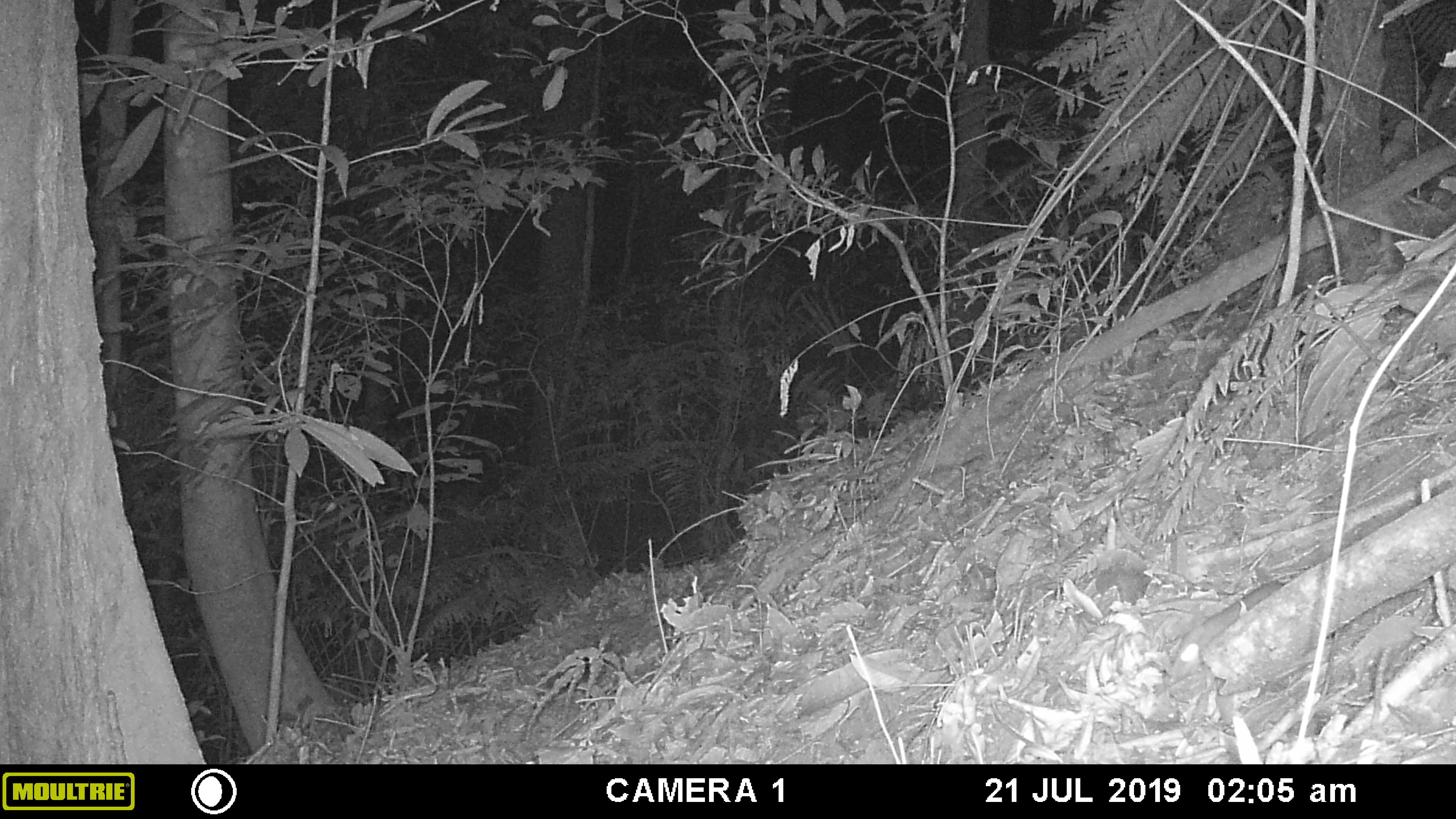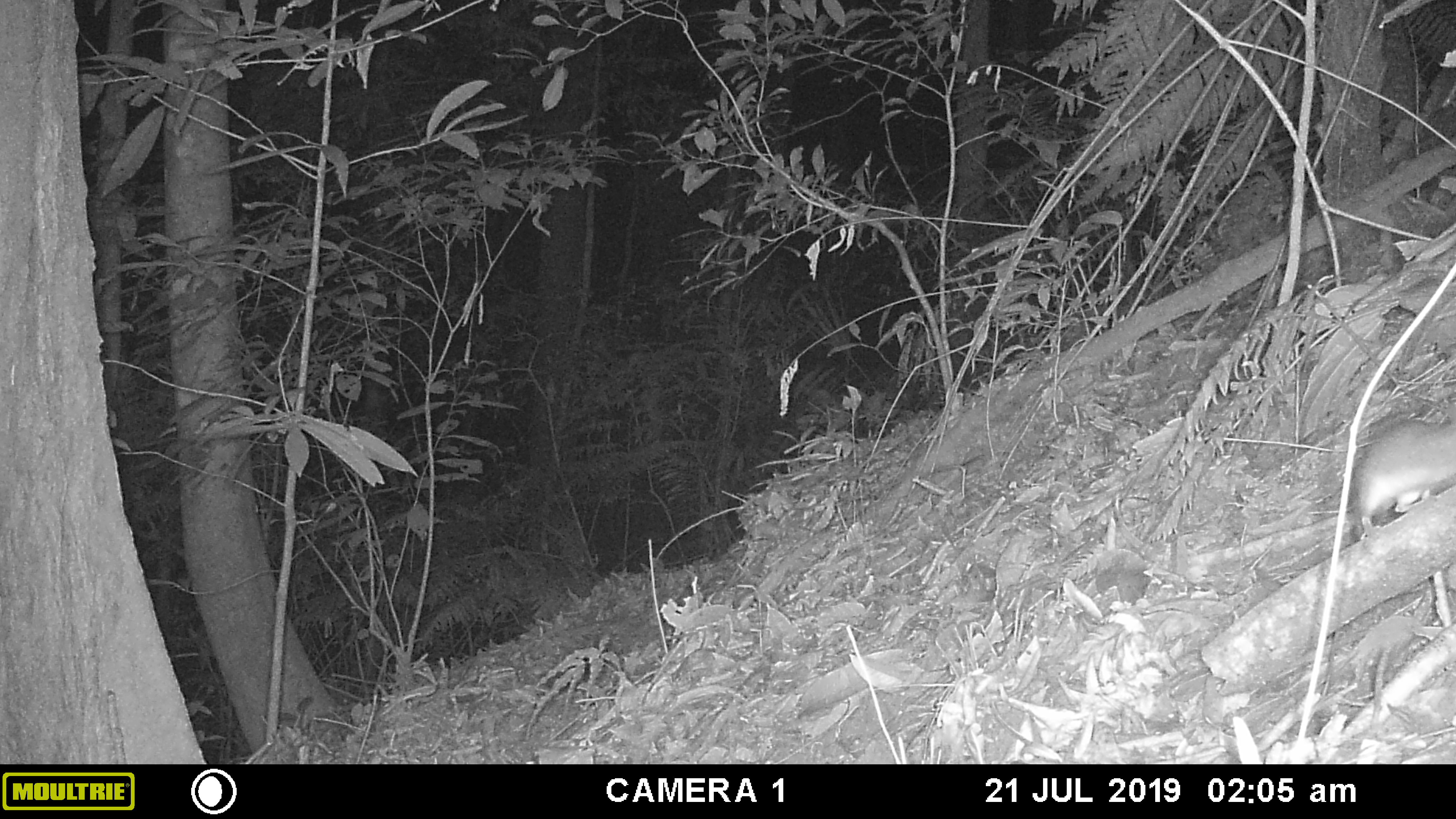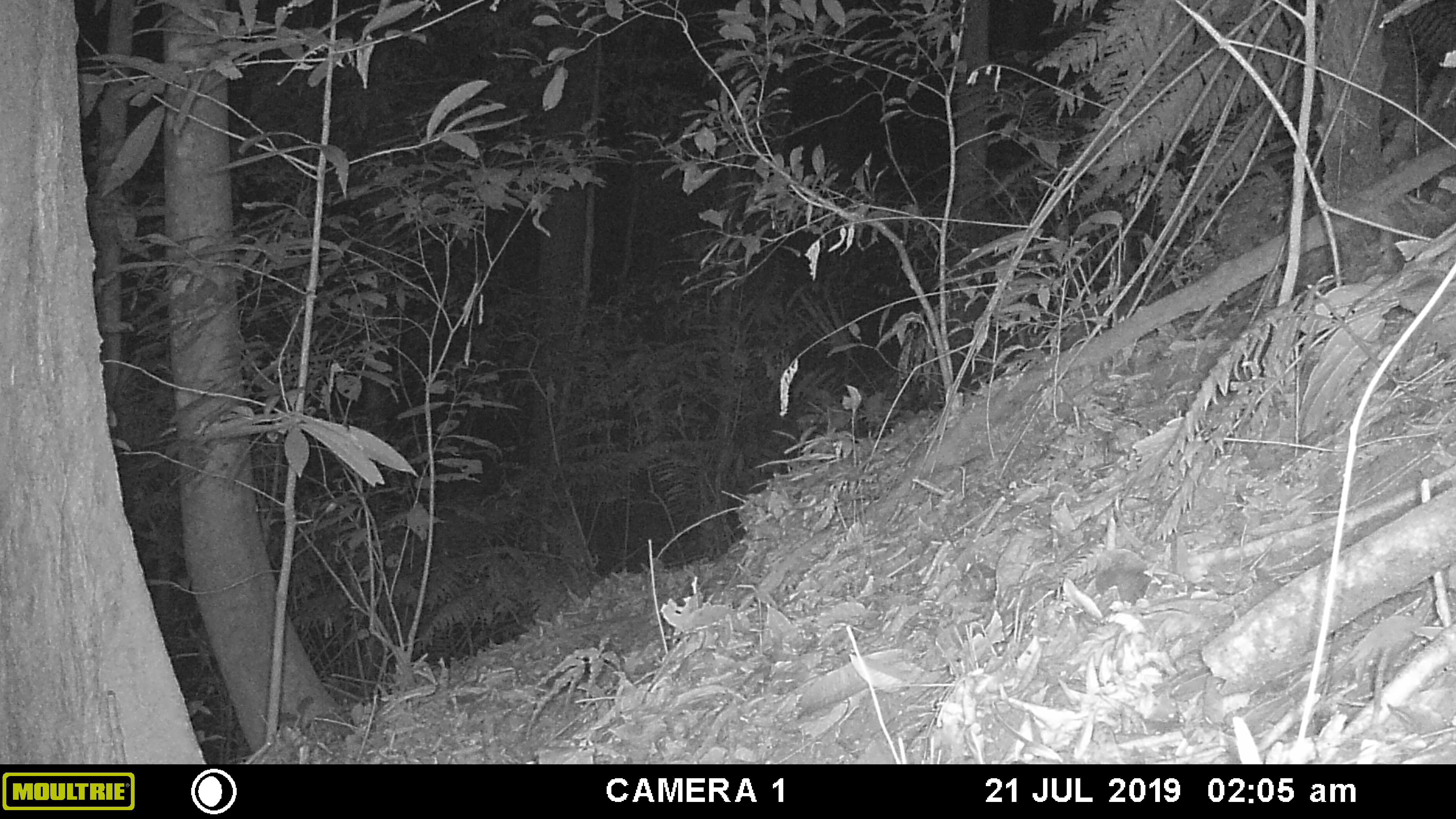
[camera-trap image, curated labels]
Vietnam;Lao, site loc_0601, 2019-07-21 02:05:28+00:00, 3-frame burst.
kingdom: Animalia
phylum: Chordata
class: Mammalia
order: Rodentia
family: Muridae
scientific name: Muridae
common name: old-world mice and rats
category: unidentified murid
Unidentified murid (old-world mice and rats) (Muridae). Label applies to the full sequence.